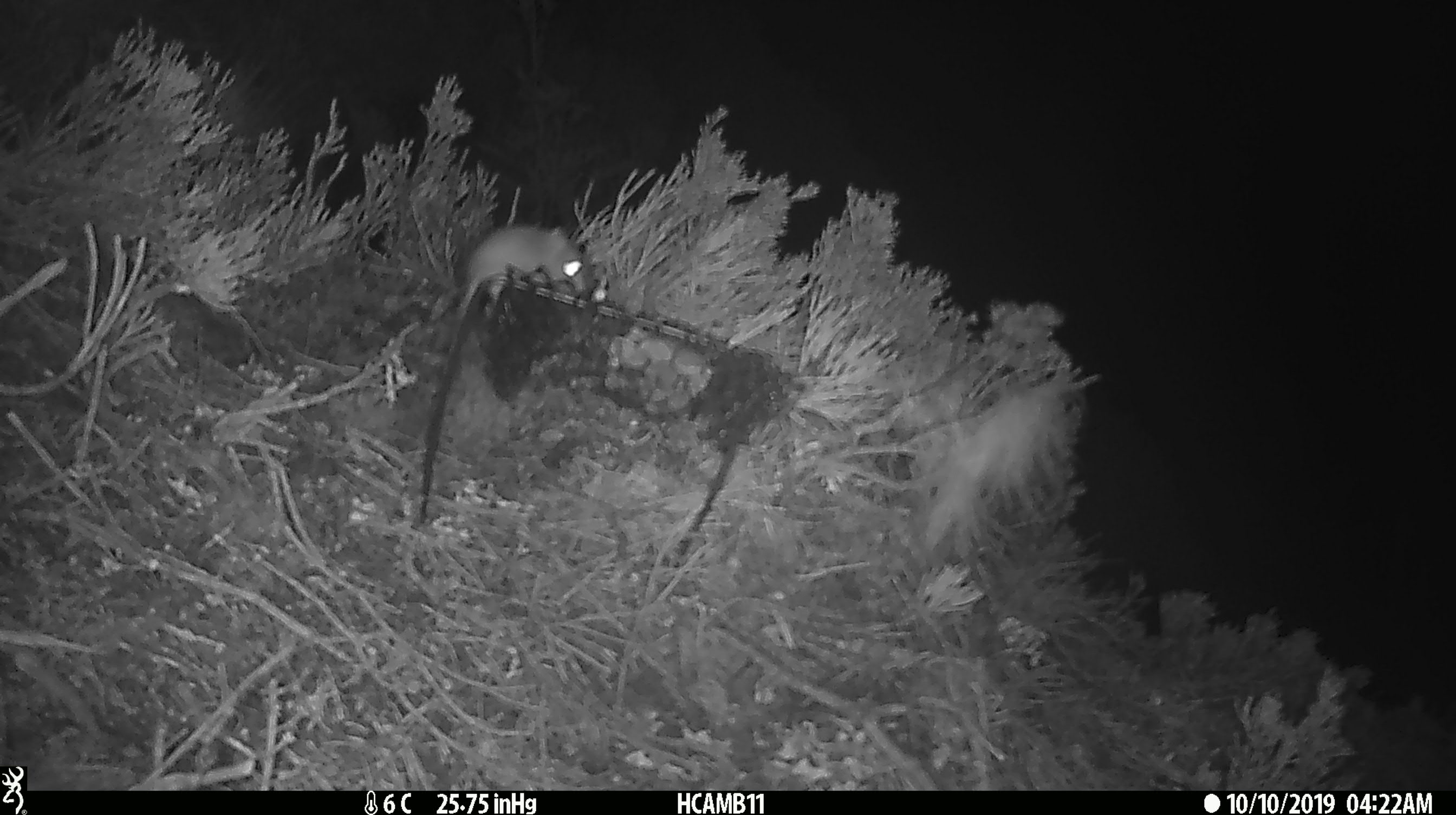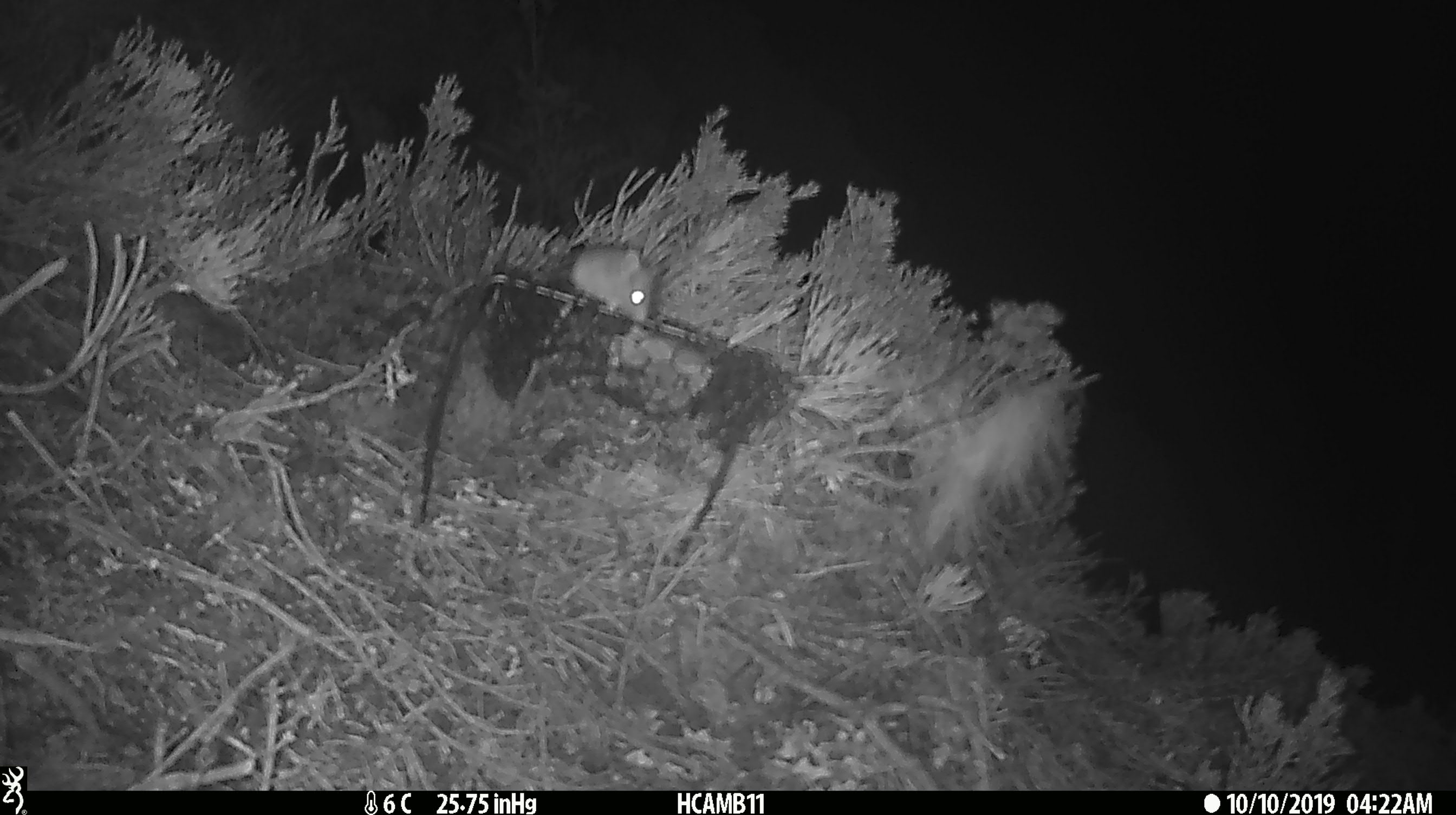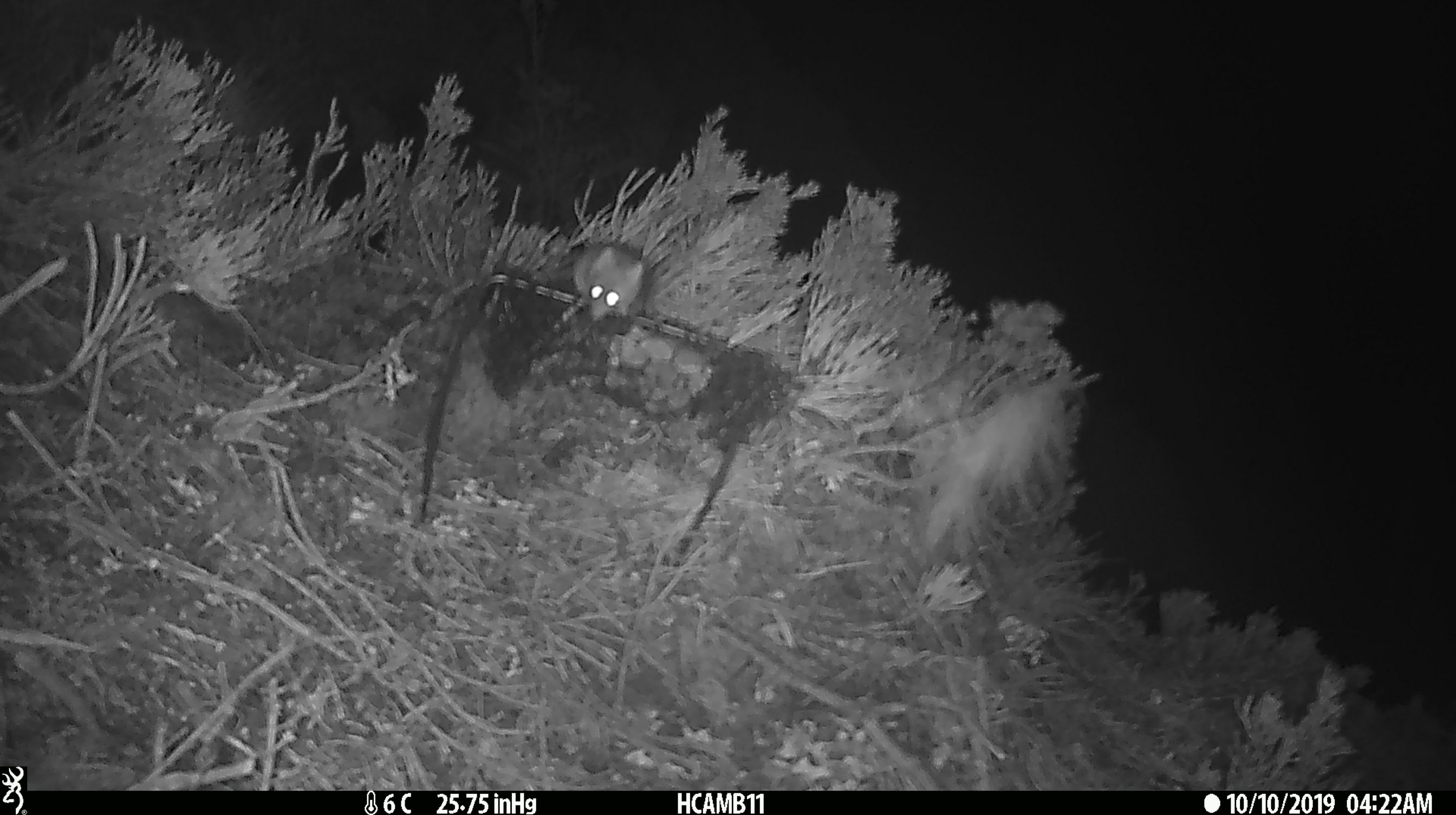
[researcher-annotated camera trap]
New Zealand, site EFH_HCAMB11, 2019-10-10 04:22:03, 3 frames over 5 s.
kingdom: Animalia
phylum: Chordata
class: Mammalia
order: Rodentia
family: Muridae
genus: Mus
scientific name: Mus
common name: mouse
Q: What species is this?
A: Mouse (Mus).